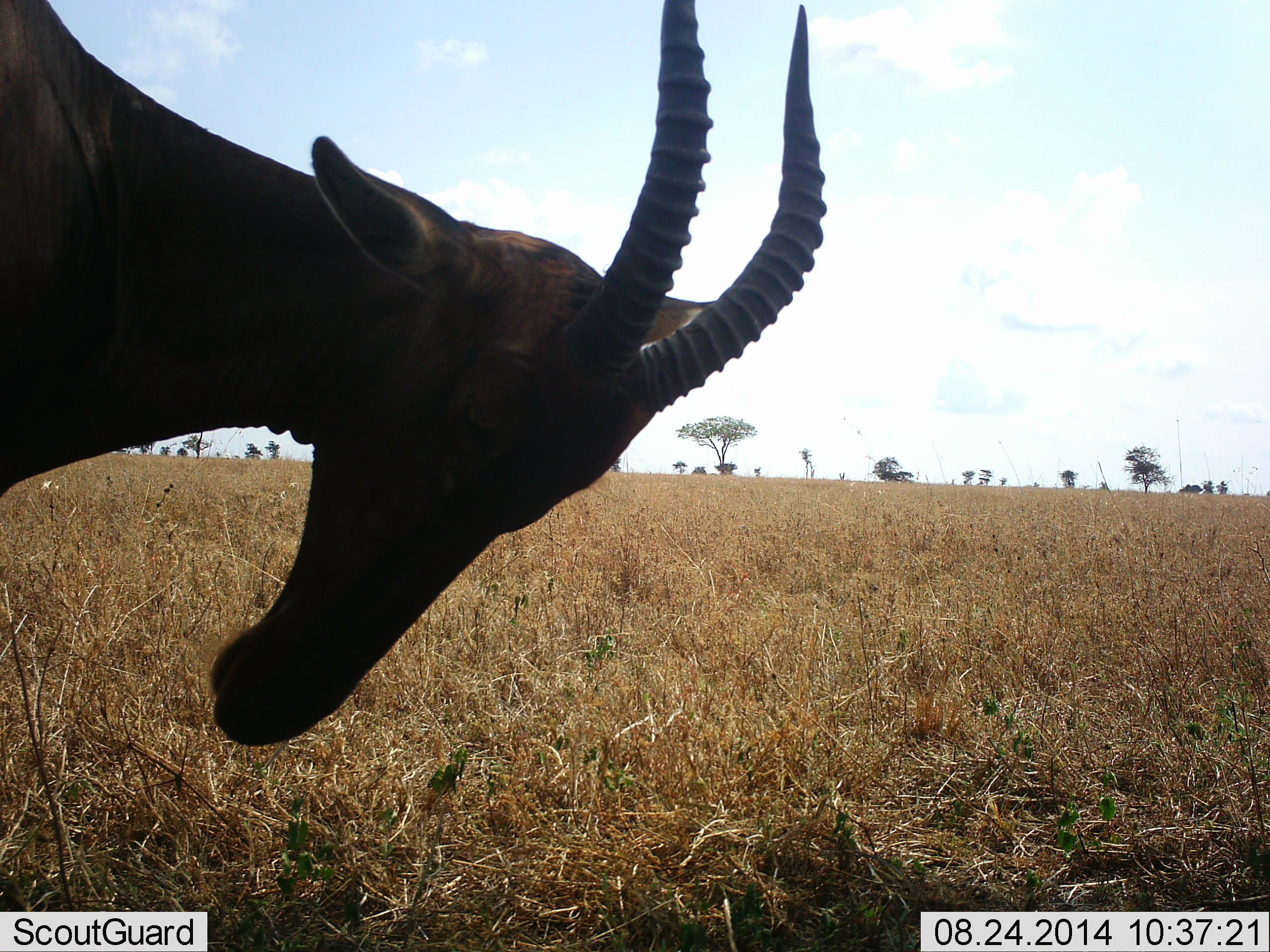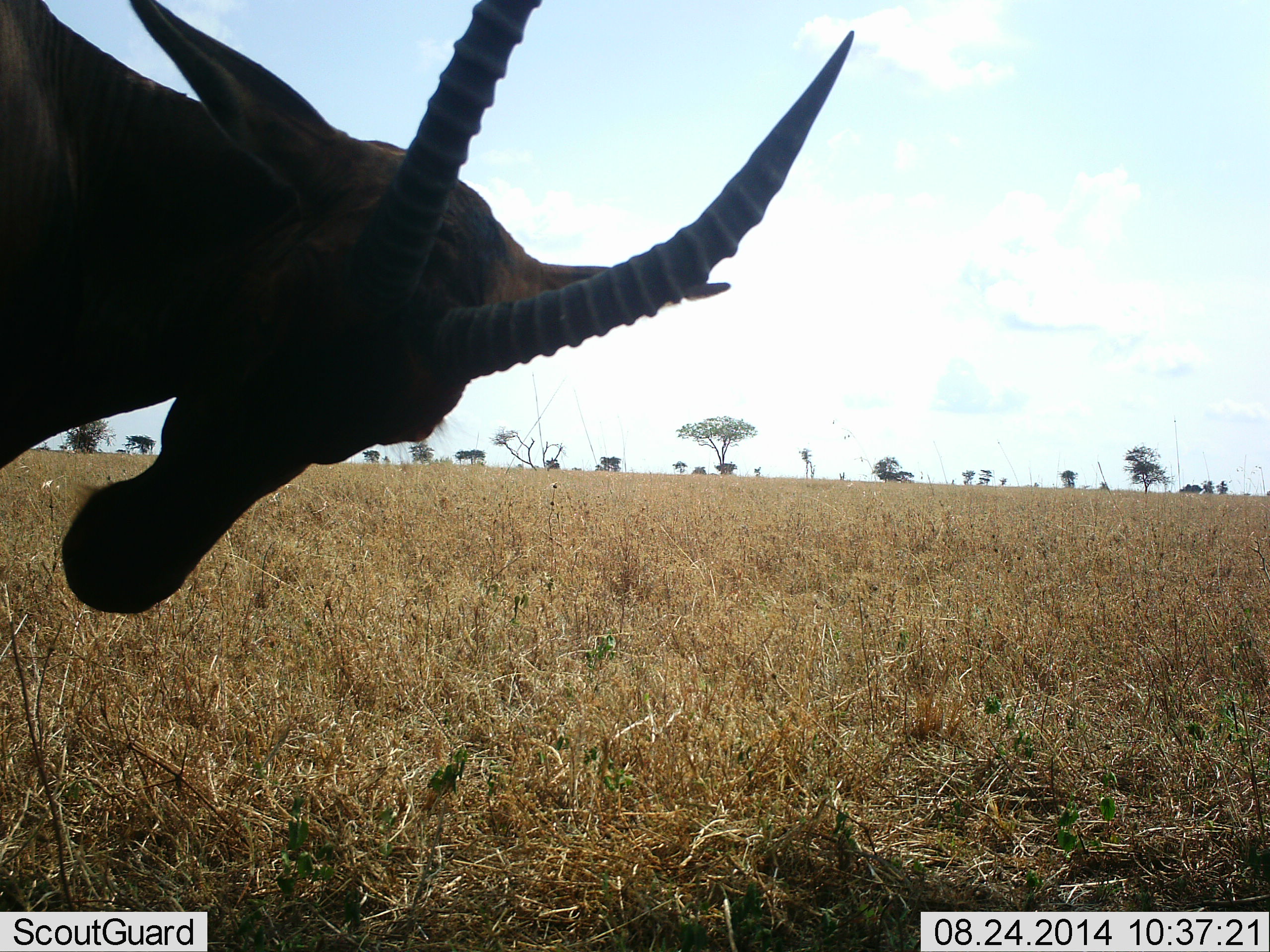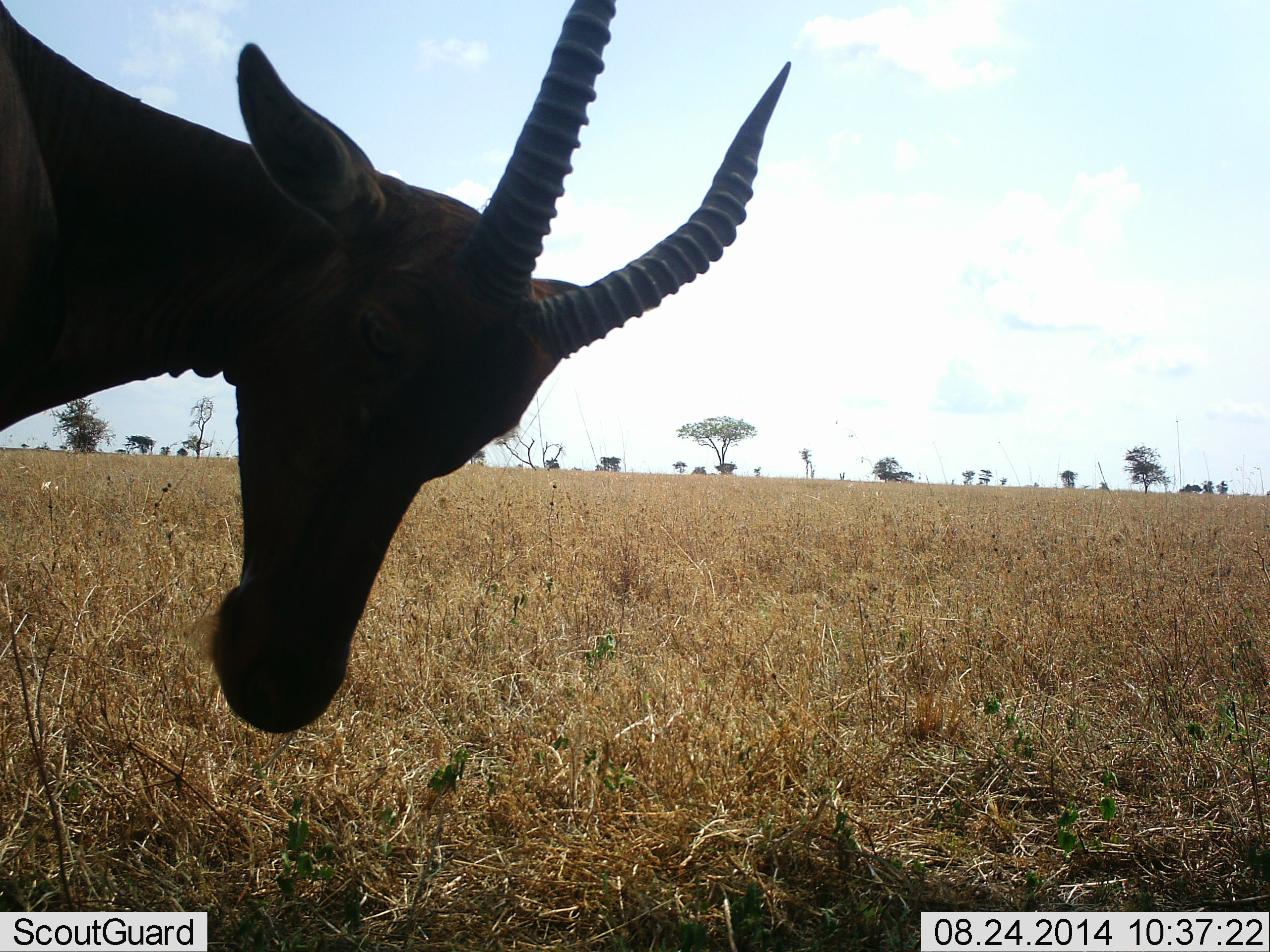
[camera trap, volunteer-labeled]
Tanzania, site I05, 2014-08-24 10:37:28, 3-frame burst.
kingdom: Animalia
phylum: Chordata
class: Mammalia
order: Artiodactyla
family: Bovidae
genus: Damaliscus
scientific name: Damaliscus lunatus jimela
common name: topi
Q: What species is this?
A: Topi (Damaliscus lunatus jimela).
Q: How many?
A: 1.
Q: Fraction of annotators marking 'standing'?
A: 100%.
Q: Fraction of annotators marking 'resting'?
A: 0%.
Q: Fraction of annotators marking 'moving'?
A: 0%.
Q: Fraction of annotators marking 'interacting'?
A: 10%.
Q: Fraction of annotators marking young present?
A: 0%.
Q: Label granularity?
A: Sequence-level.